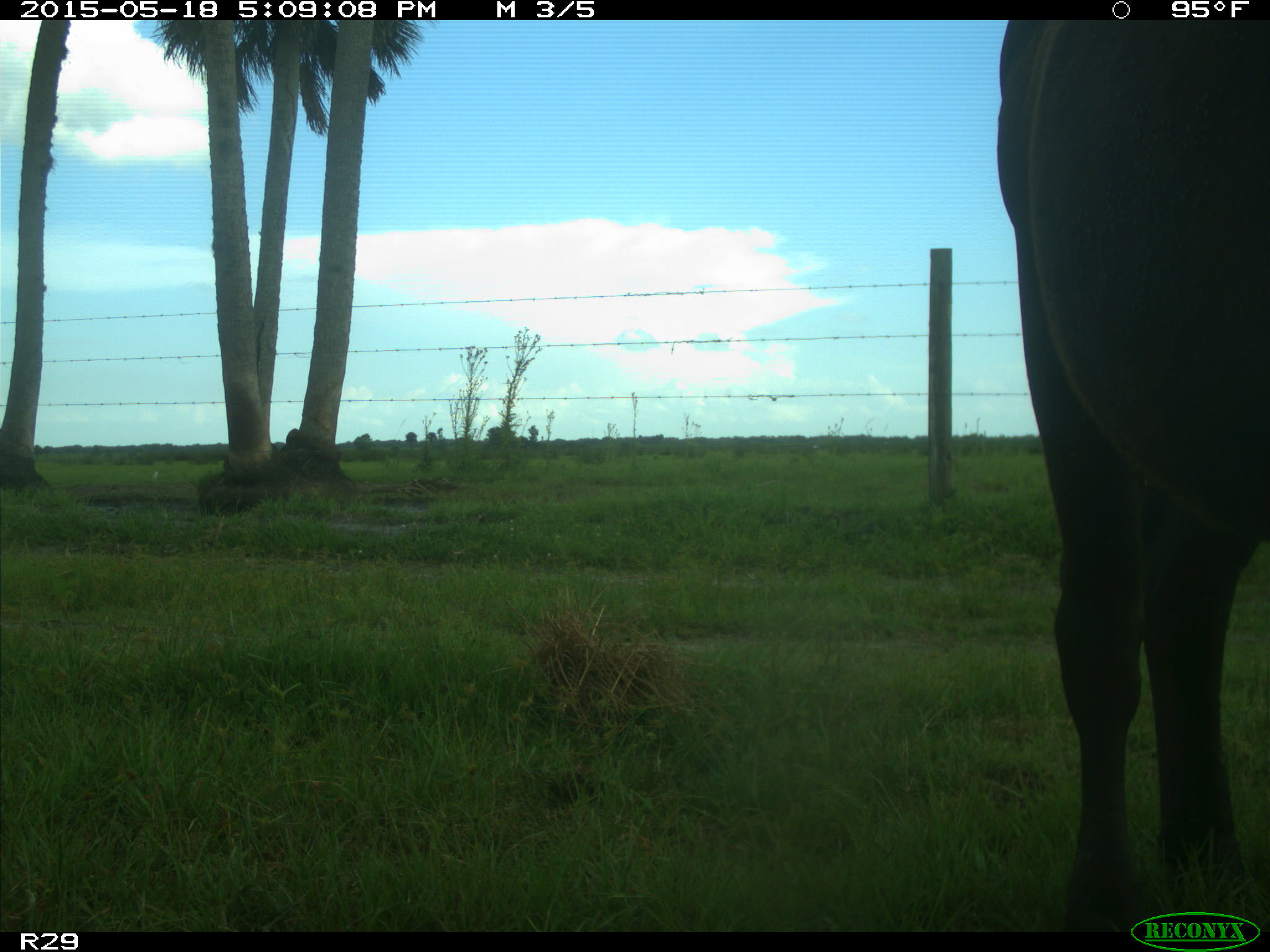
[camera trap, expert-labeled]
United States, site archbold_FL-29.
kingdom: Animalia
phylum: Chordata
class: Mammalia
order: Artiodactyla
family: Bovidae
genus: Bos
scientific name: Bos taurus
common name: domestic cow